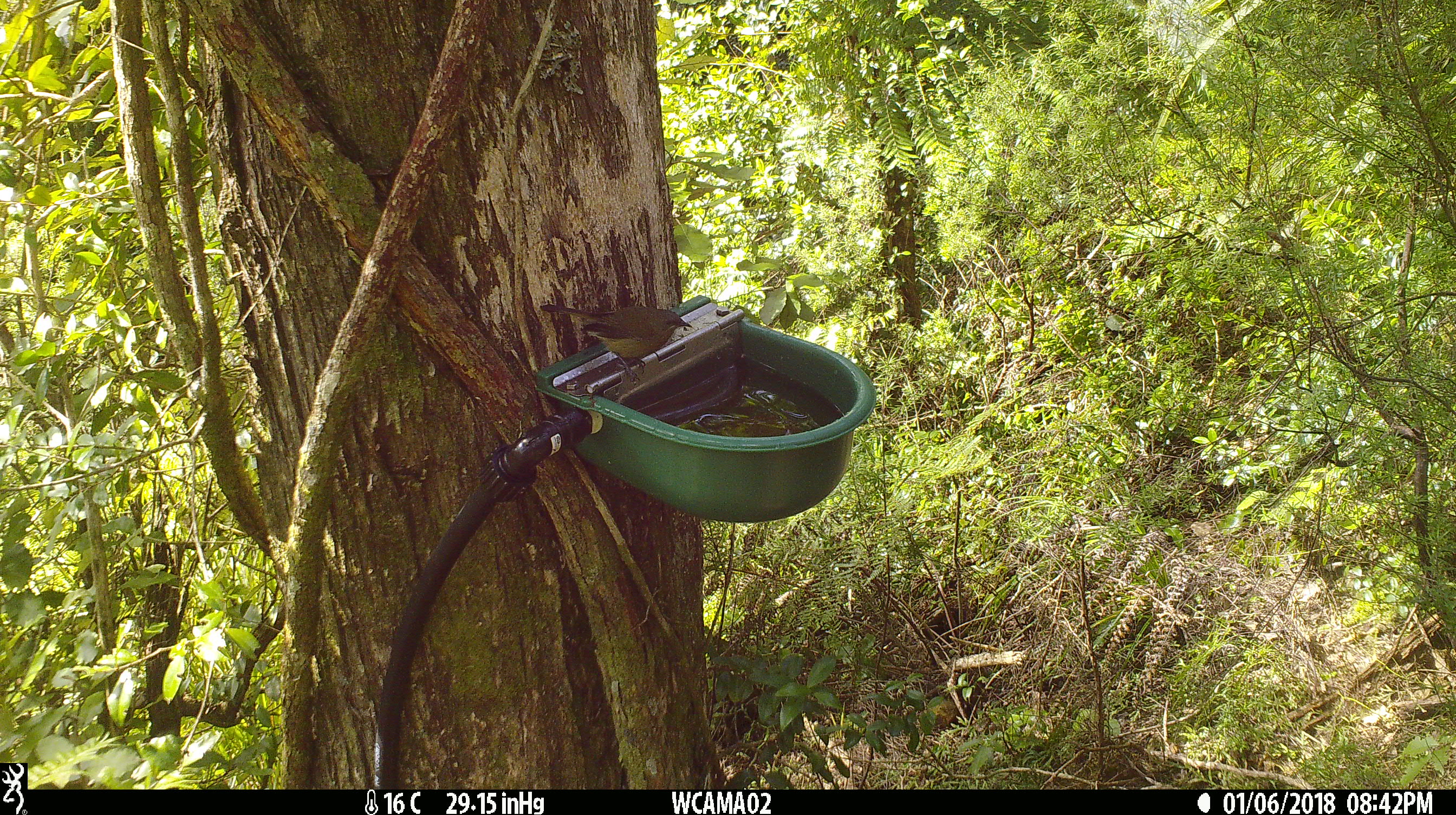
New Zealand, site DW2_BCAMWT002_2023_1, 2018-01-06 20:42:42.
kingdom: Animalia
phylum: Chordata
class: Aves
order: Passeriformes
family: Meliphagidae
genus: Anthornis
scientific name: Anthornis melanura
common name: new zealand bellbird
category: bellbird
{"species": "bellbird (new zealand bellbird) (Anthornis melanura)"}